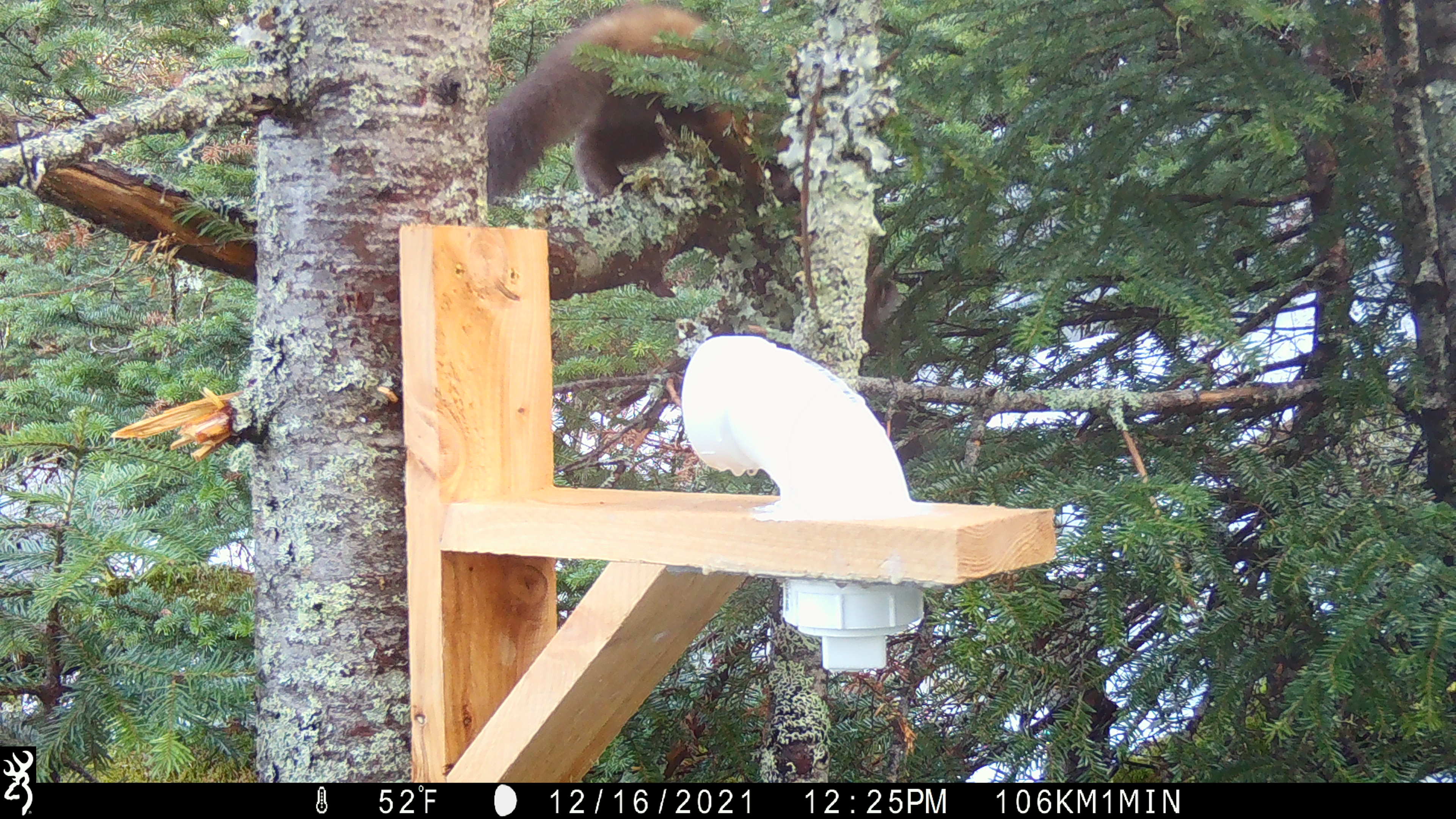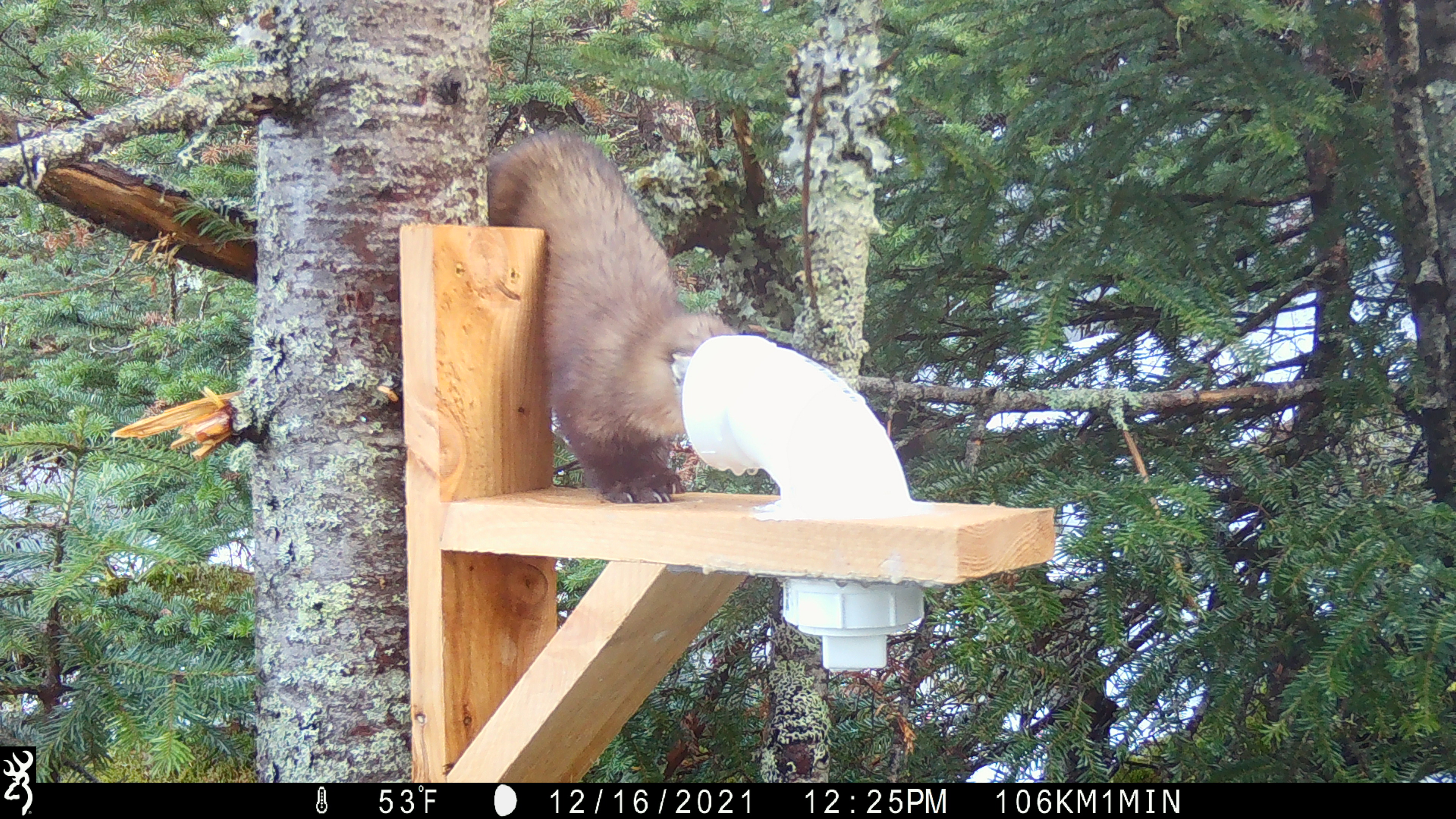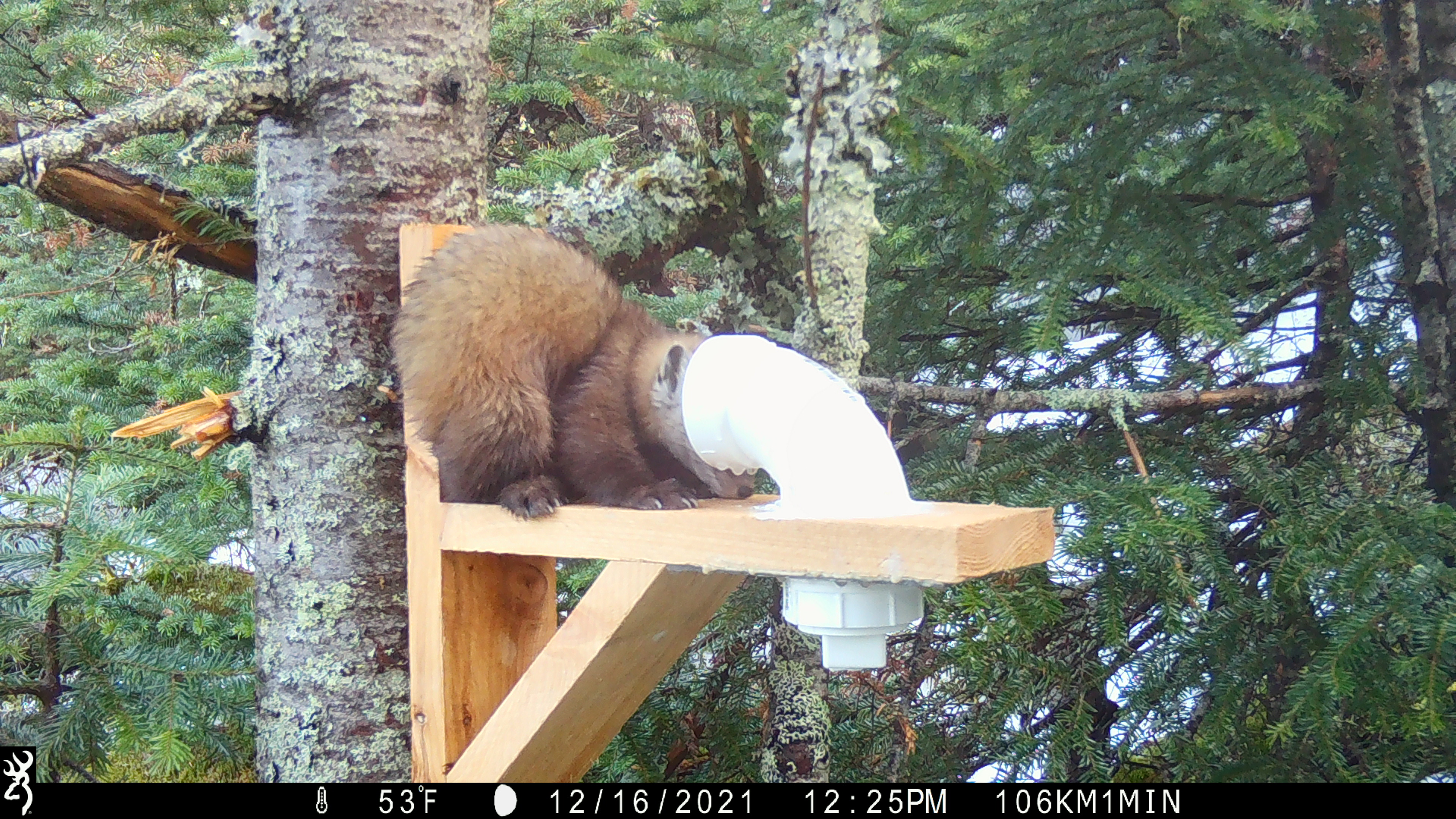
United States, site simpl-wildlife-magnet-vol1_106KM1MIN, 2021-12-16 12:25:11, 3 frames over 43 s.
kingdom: Animalia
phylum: Chordata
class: Mammalia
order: Carnivora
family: Mustelidae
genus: Martes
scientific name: Martes americana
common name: american marten